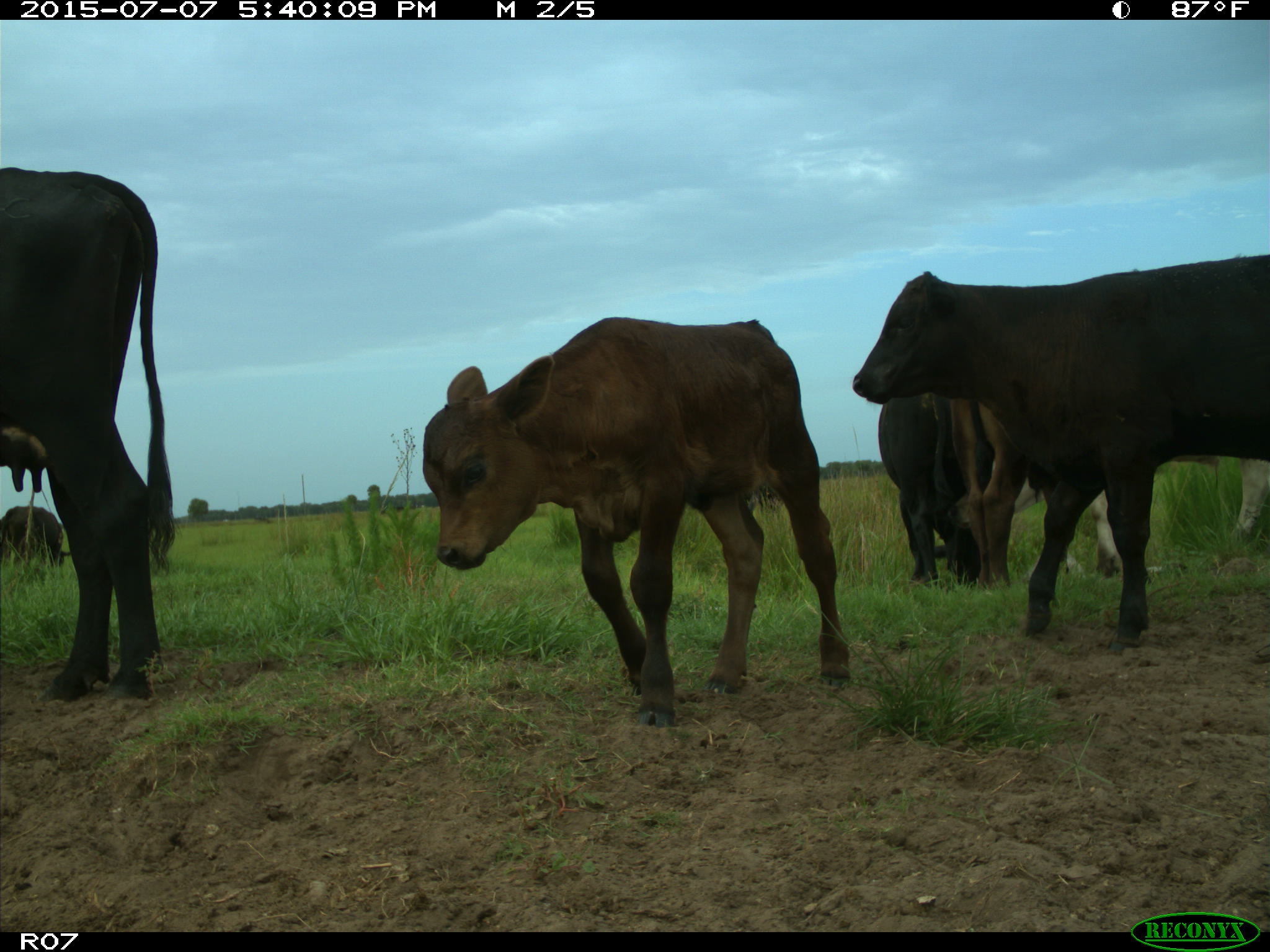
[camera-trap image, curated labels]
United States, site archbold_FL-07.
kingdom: Animalia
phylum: Chordata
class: Mammalia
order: Artiodactyla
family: Bovidae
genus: Bos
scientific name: Bos taurus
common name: domestic cow